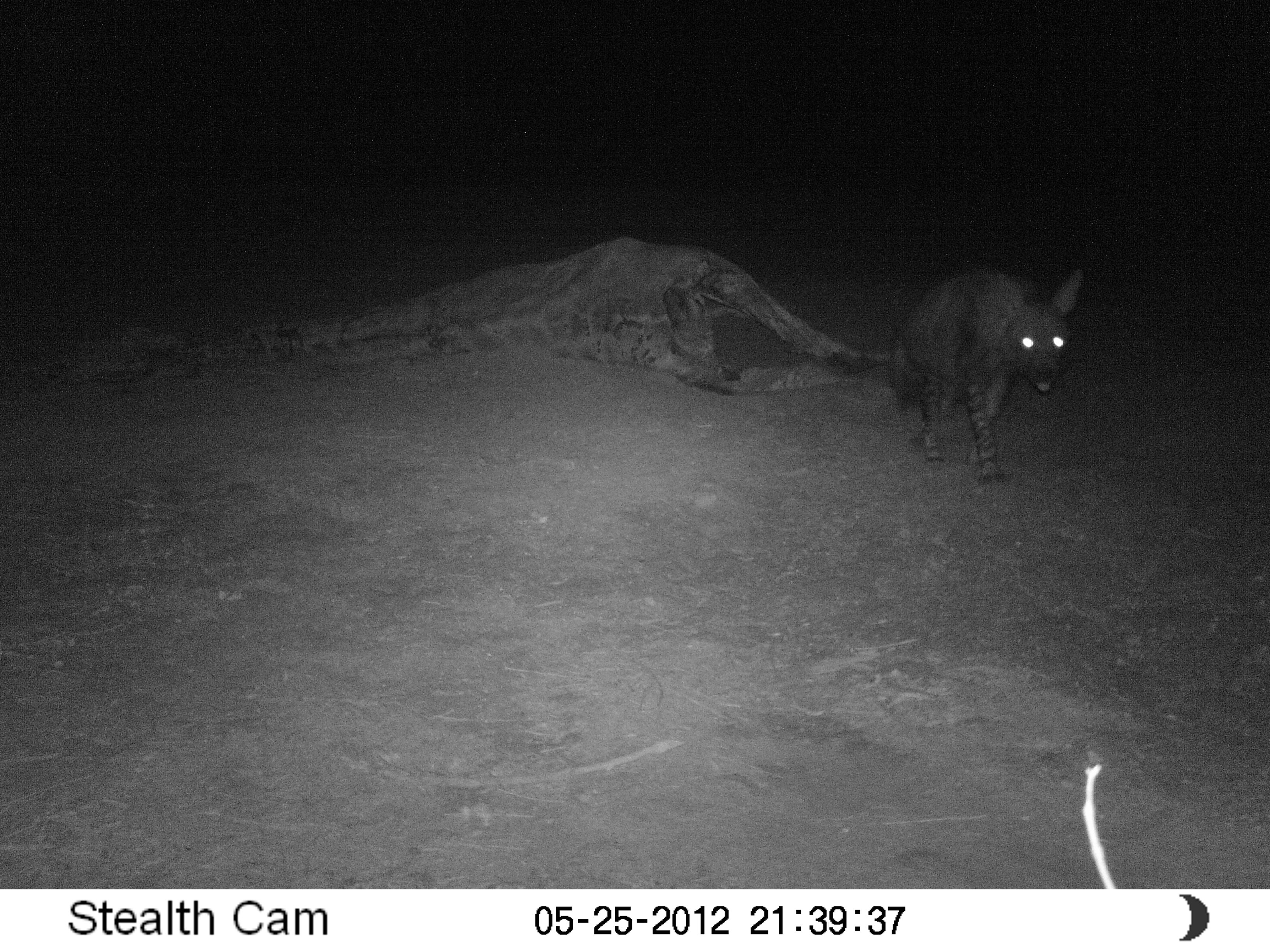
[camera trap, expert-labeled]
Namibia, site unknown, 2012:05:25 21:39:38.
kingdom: Animalia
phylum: Chordata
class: Mammalia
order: Carnivora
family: Hyaenidae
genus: Parahyaena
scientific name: Parahyaena brunnea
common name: brown hyena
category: hyaena brunnea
Hyaena brunnea (brown hyena) (Parahyaena brunnea).